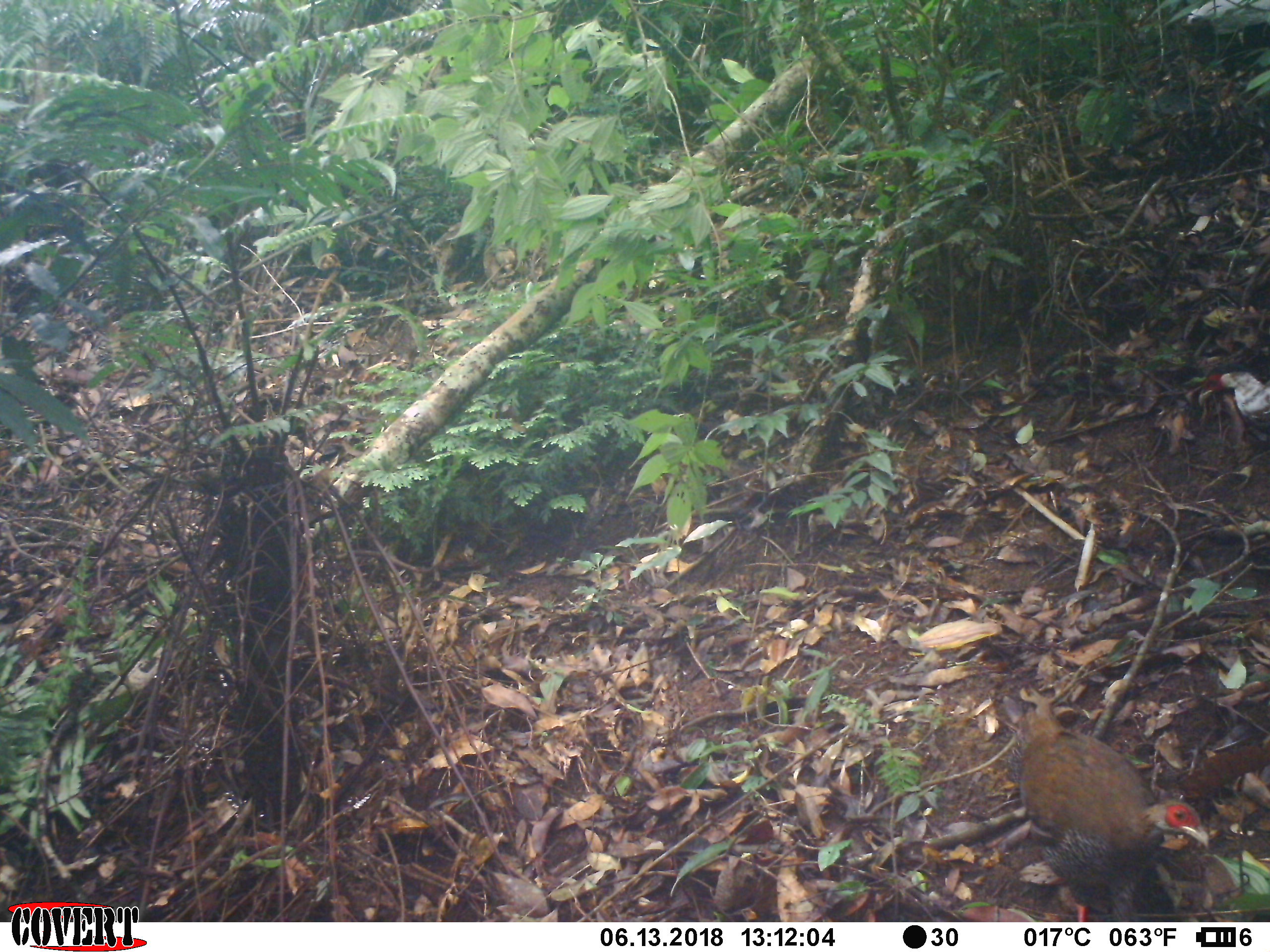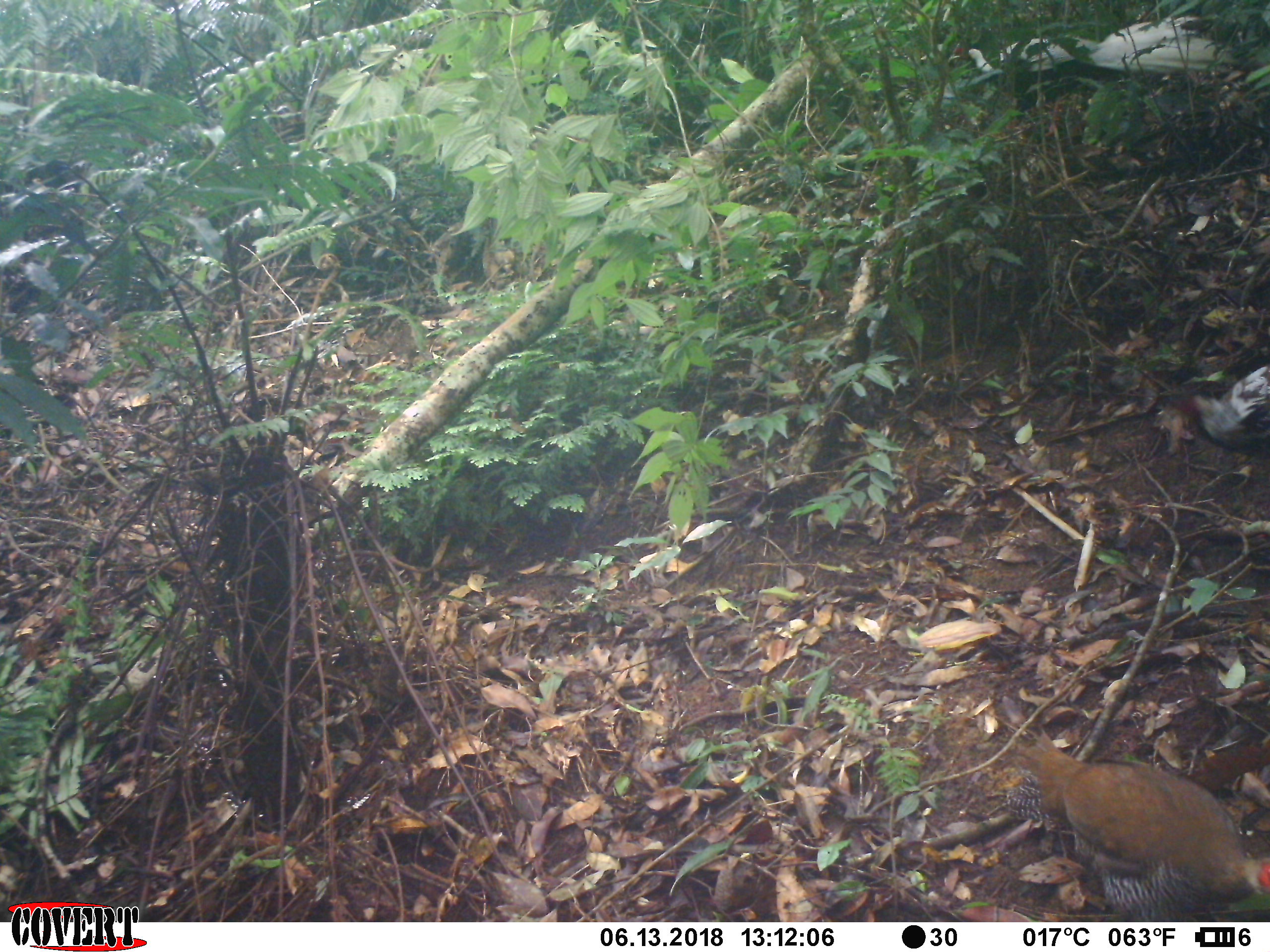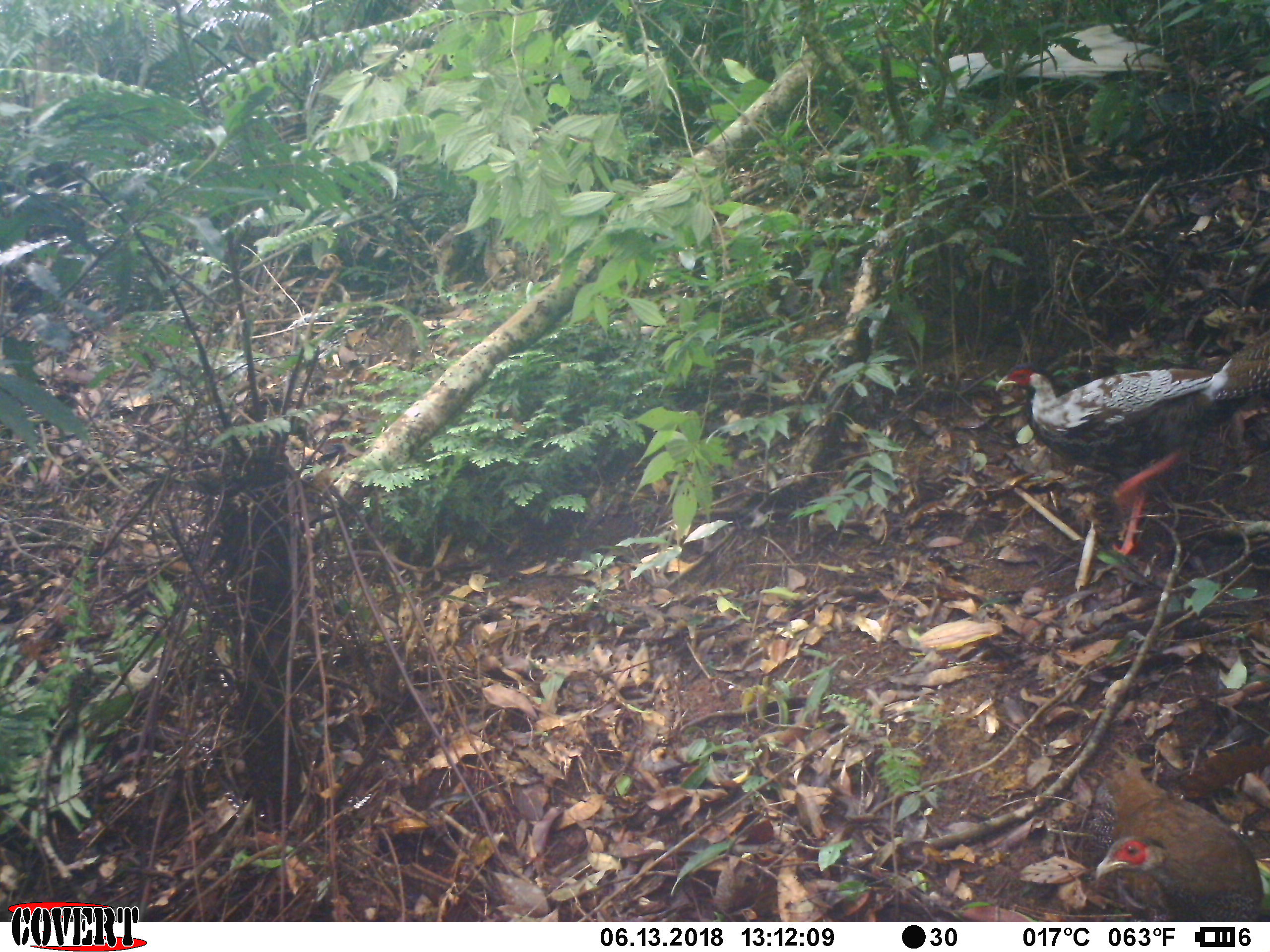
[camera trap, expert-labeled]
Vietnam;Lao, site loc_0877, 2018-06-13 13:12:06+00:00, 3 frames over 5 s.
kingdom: Animalia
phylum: Chordata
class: Aves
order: Galliformes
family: Phasianidae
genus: Lophura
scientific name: Lophura nycthemera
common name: silver pheasant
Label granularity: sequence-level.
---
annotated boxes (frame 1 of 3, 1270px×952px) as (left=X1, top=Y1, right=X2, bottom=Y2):
silver pheasant: (left=1004, top=694, right=1209, bottom=922); (left=1197, top=361, right=1270, bottom=438); (left=1178, top=0, right=1270, bottom=44)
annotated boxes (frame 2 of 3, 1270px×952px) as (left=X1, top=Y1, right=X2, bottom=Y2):
silver pheasant: (left=1002, top=721, right=1270, bottom=921); (left=948, top=15, right=1237, bottom=120); (left=1165, top=363, right=1270, bottom=461)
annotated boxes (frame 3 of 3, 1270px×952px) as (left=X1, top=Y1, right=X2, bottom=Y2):
silver pheasant: (left=995, top=328, right=1270, bottom=557); (left=1085, top=757, right=1263, bottom=922); (left=918, top=23, right=1169, bottom=109)